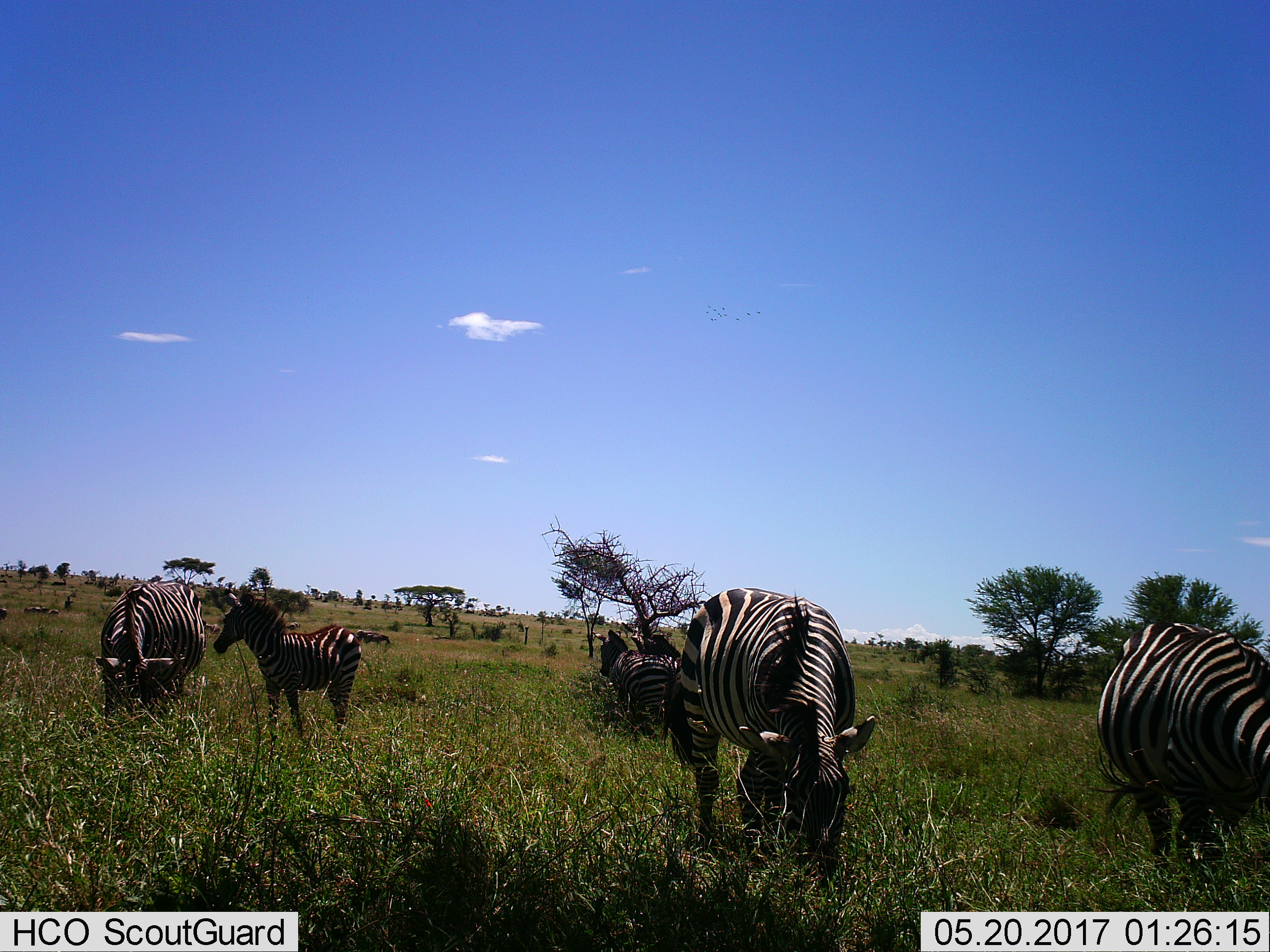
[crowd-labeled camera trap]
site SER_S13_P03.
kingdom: Animalia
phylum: Chordata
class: Mammalia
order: Perissodactyla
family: Equidae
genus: Equus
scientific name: Equus quagga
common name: plains zebra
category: zebraplains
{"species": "zebraplains (plains zebra) (Equus quagga)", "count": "8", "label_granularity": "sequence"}